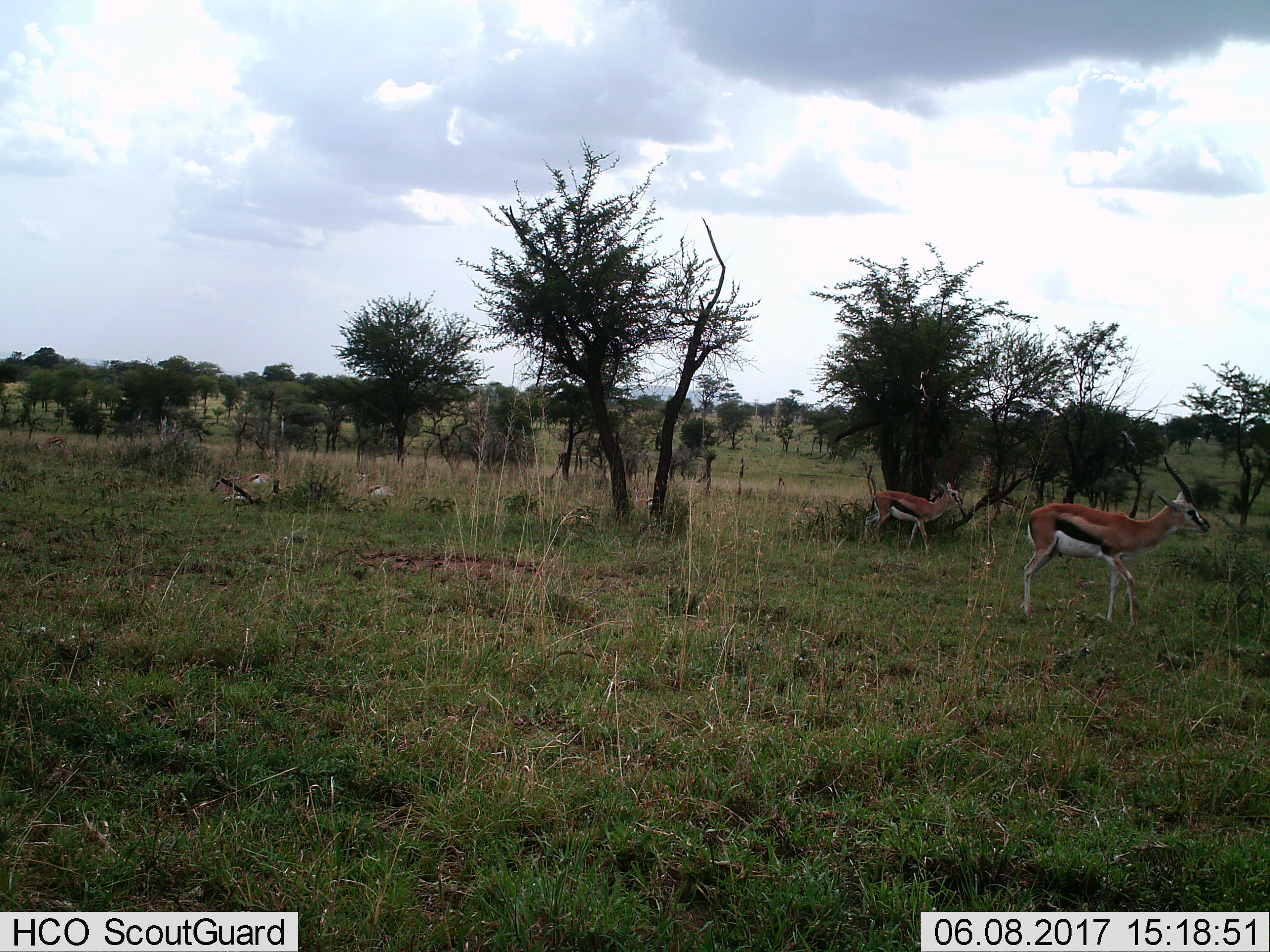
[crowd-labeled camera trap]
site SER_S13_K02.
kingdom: Animalia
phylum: Chordata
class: Mammalia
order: Artiodactyla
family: Bovidae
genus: Eudorcas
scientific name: Eudorcas thomsonii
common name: thomson's gazelle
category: gazellethomsons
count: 4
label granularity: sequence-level